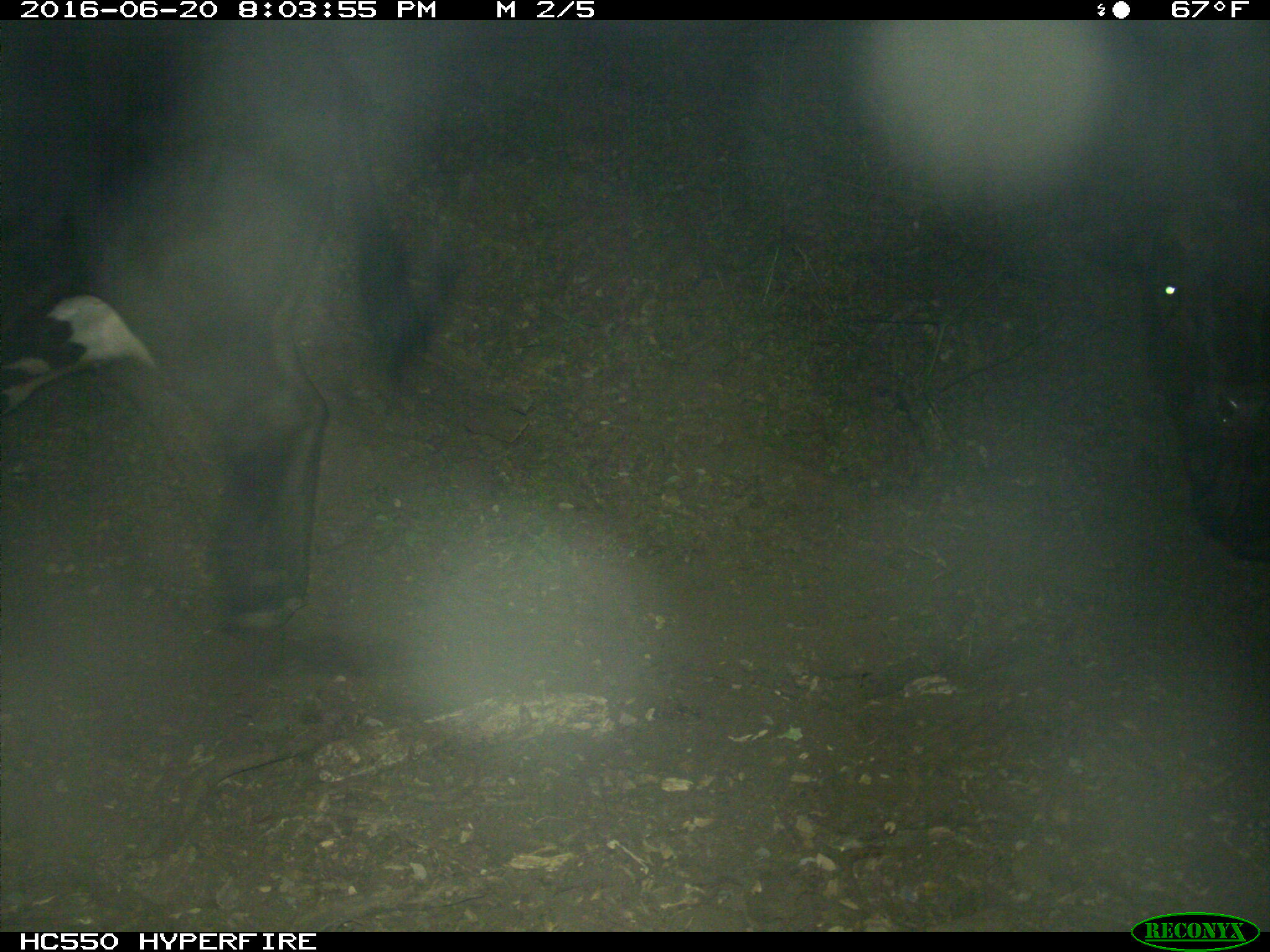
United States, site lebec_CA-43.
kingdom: Animalia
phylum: Chordata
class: Mammalia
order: Artiodactyla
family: Bovidae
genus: Bos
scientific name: Bos taurus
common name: domestic cow